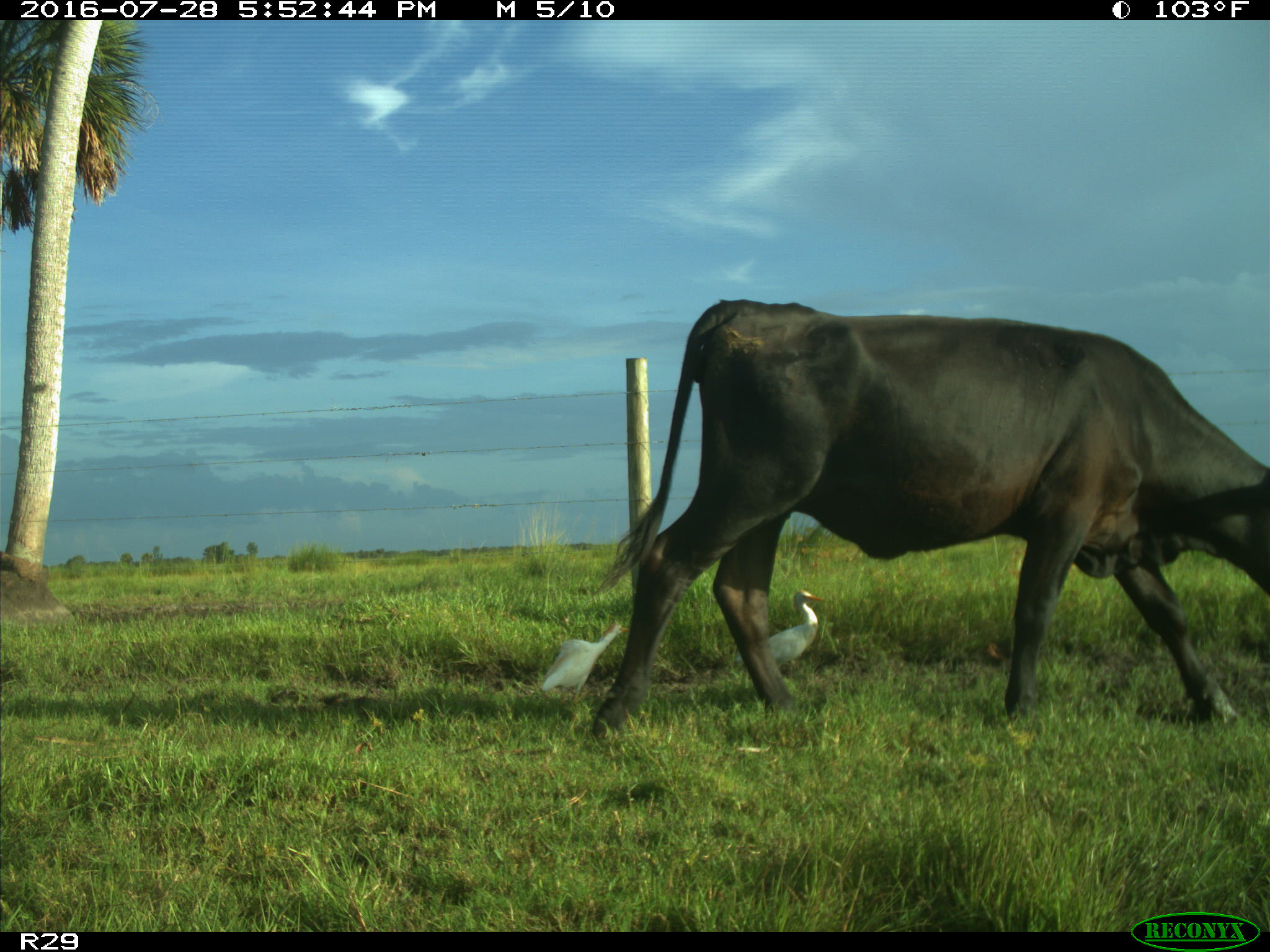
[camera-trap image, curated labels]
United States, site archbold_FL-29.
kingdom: Animalia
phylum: Chordata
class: Mammalia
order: Artiodactyla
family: Bovidae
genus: Bos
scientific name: Bos taurus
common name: domestic cow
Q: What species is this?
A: Bos taurus (domestic cow).